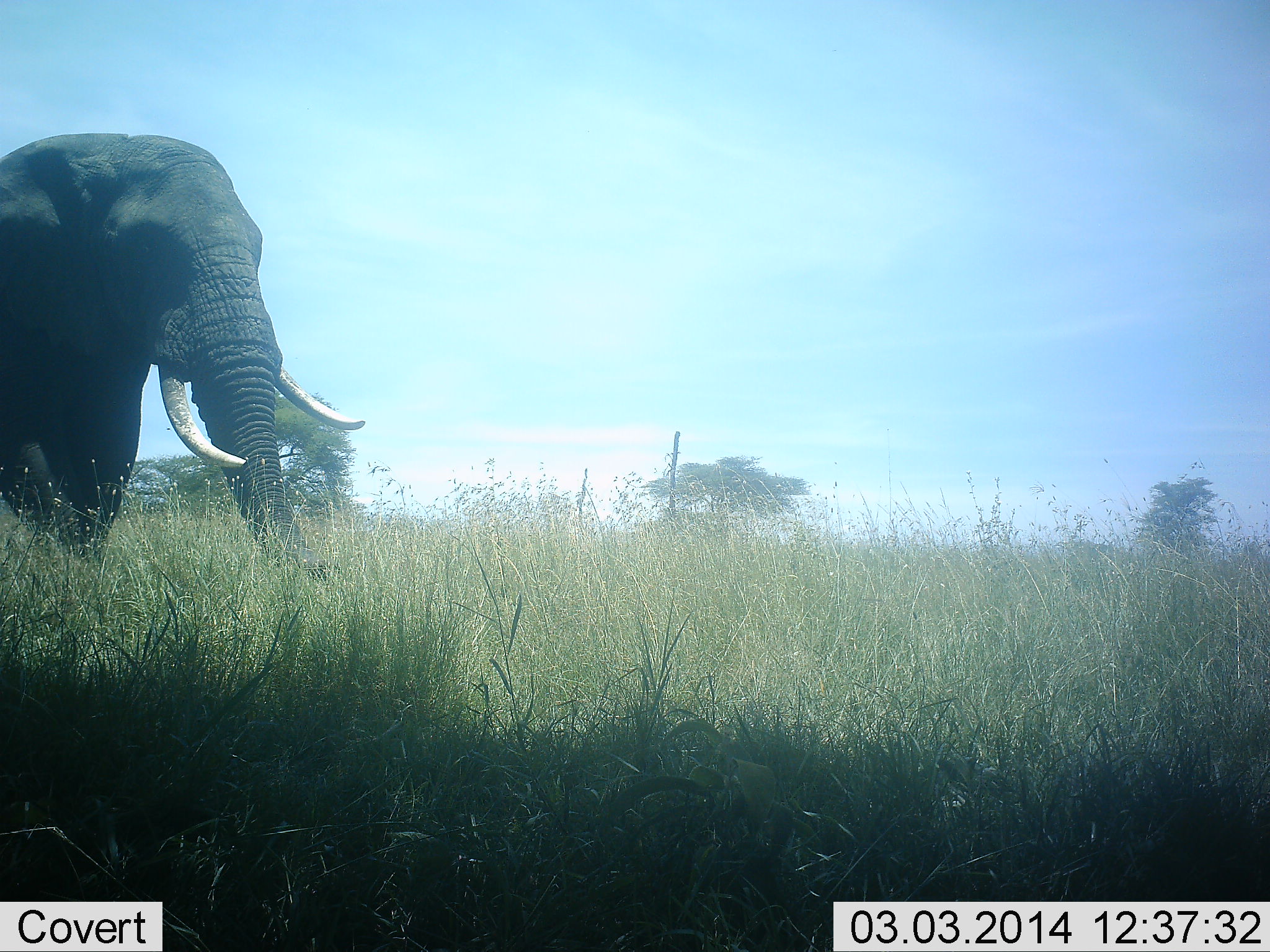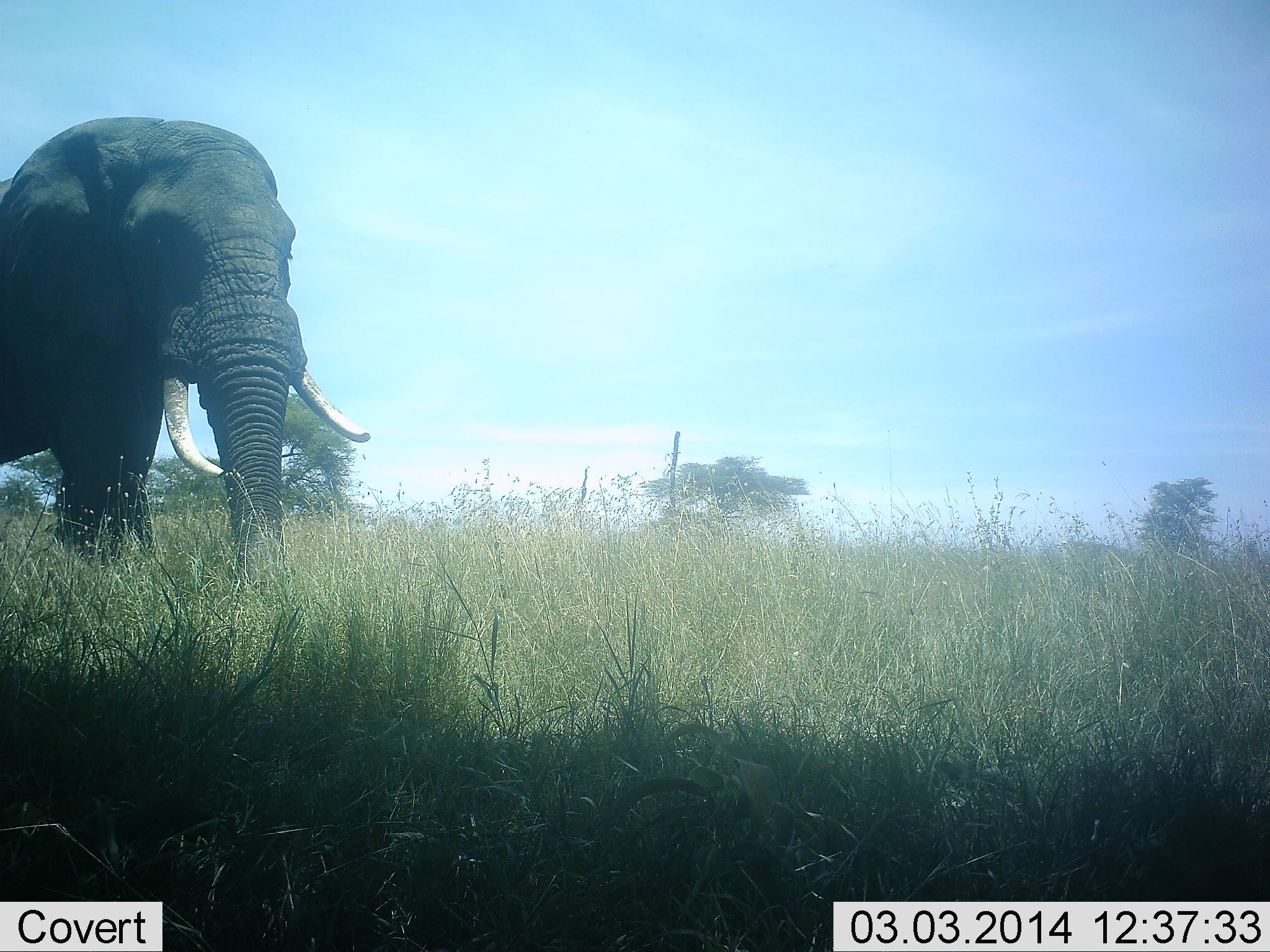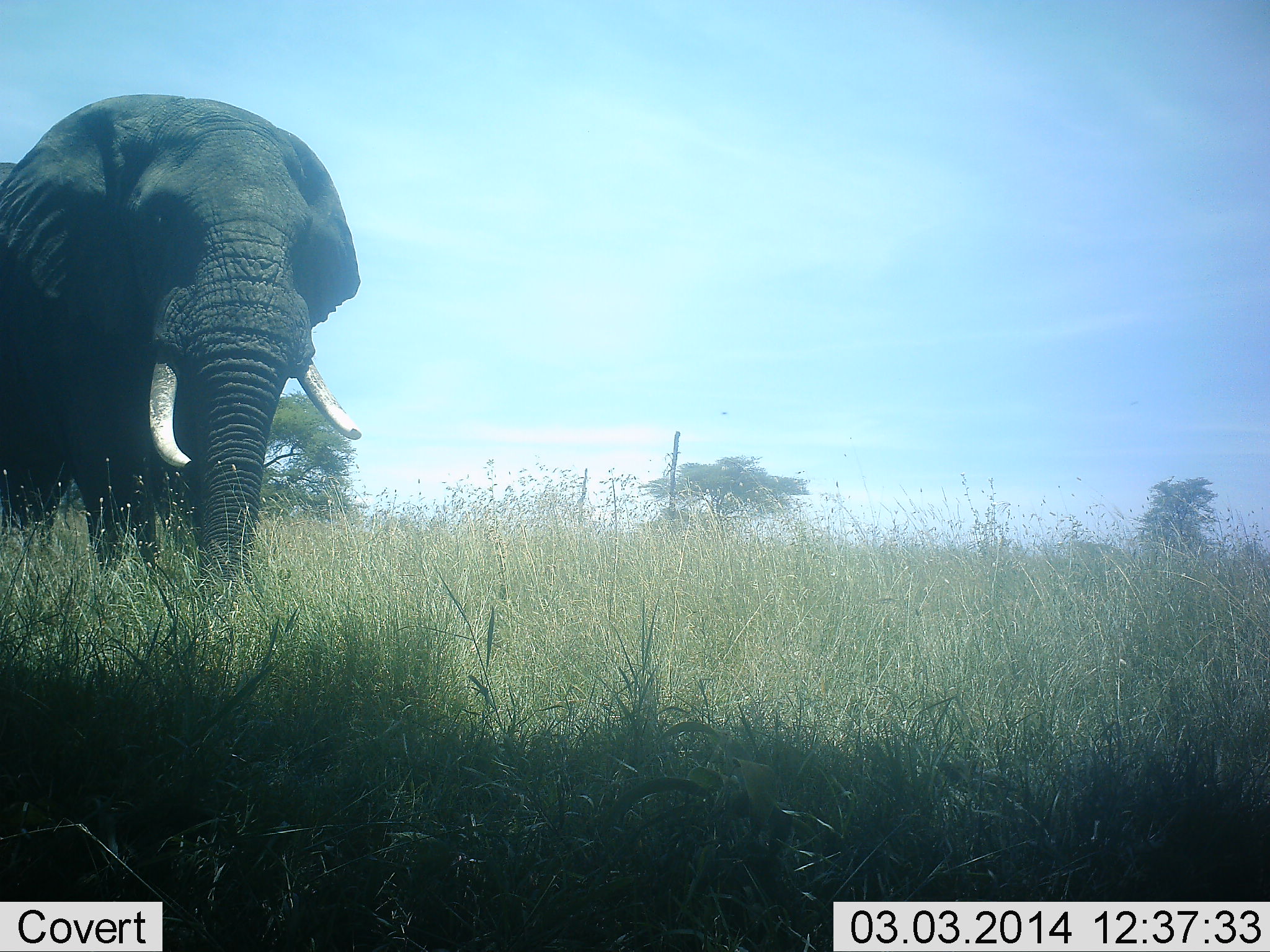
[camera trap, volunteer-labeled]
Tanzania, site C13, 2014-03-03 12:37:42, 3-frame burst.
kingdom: Animalia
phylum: Chordata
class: Mammalia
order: Proboscidea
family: Elephantidae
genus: Loxodonta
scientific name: Loxodonta africana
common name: african bush elephant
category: elephant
Elephant (african bush elephant) (Loxodonta africana), count 1. Behavior (volunteer vote fractions): standing 20%, resting 0%, moving 80%, interacting 0%. Young present (vote fraction): 0%. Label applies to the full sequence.